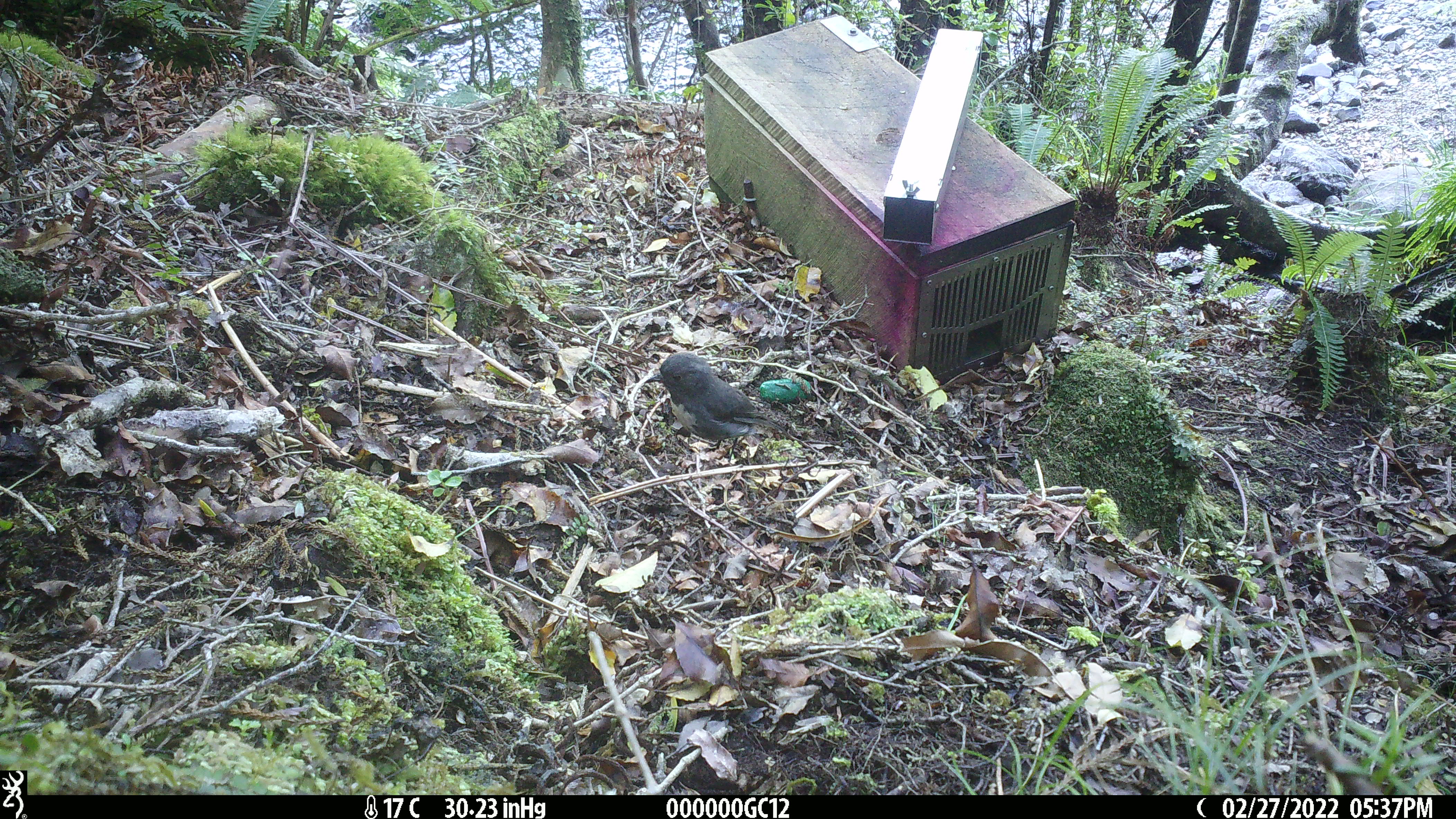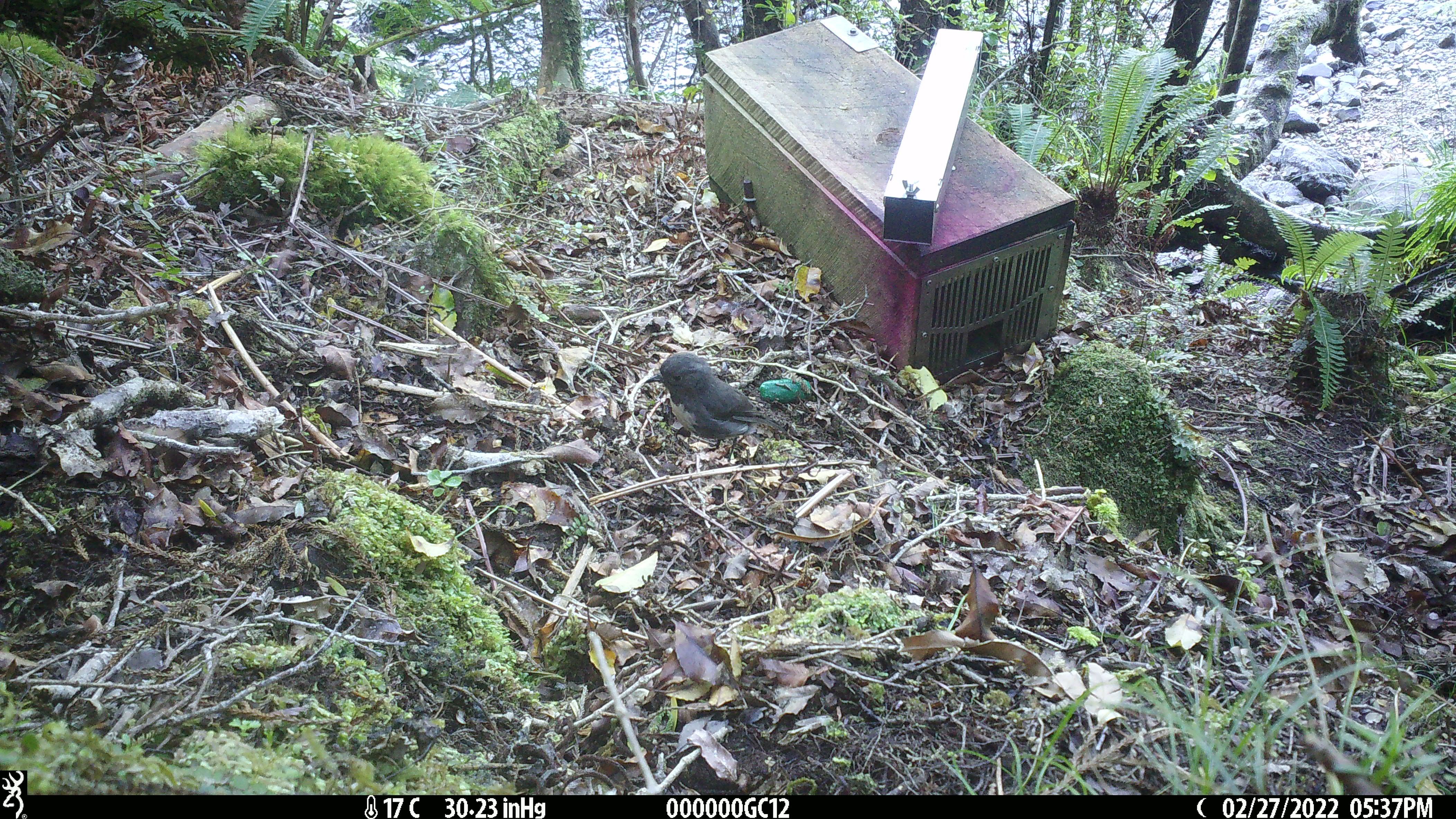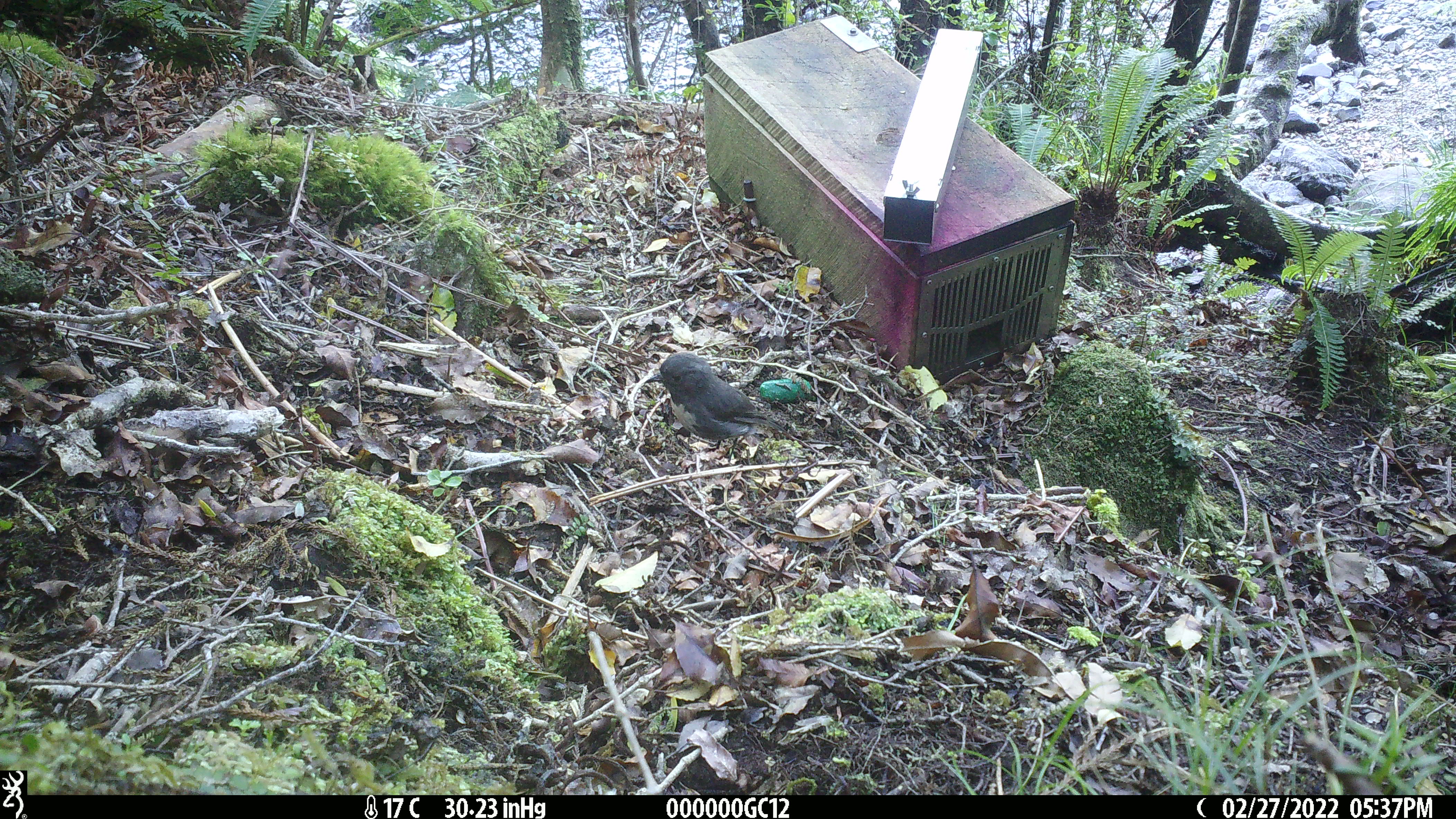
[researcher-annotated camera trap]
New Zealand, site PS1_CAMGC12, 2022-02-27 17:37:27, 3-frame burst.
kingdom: Animalia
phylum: Chordata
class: Aves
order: Passeriformes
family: Petroicidae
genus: Petroica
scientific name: Petroica australis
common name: new zealand robin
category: robin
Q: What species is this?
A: Robin (new zealand robin) (Petroica australis).